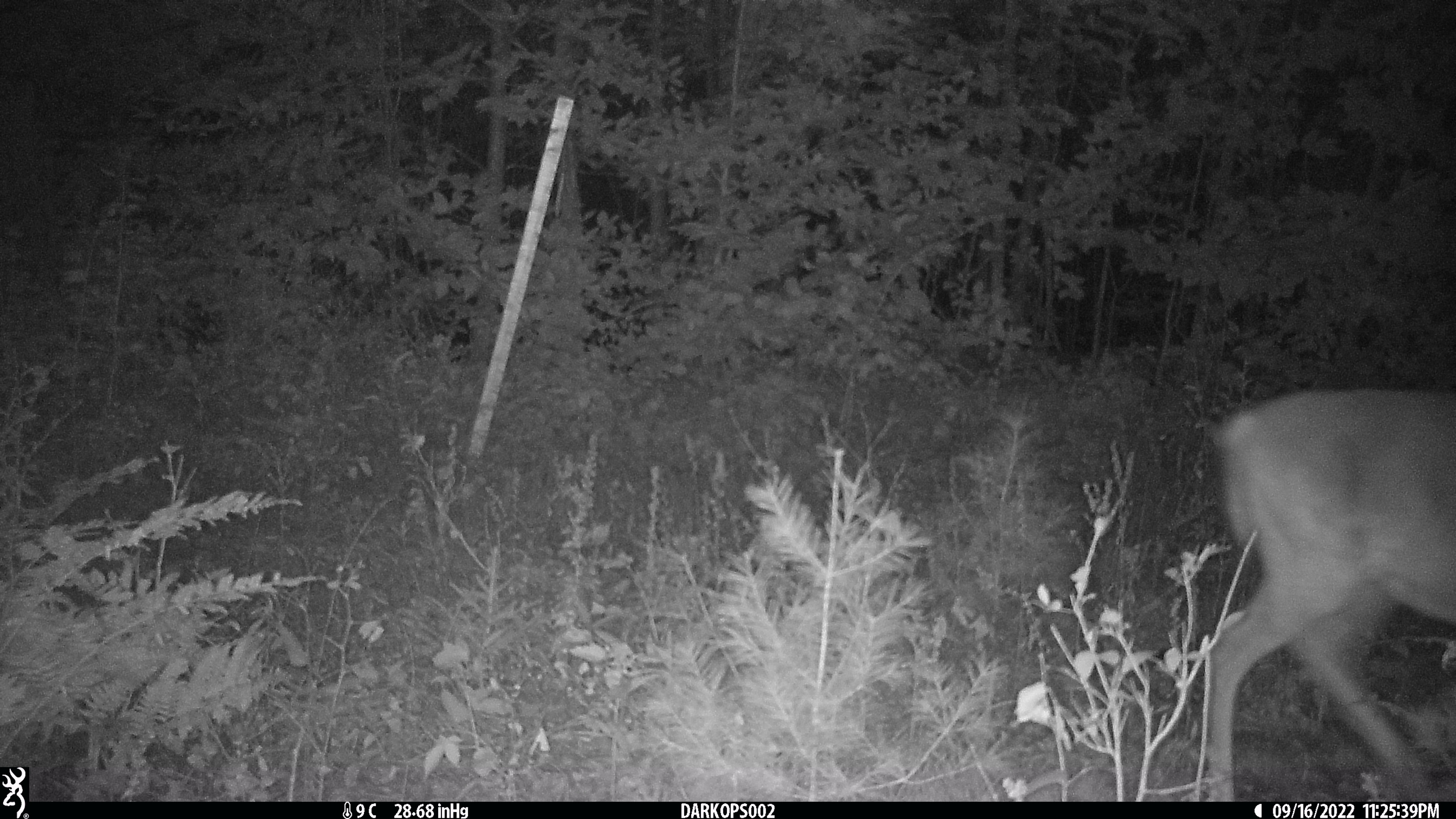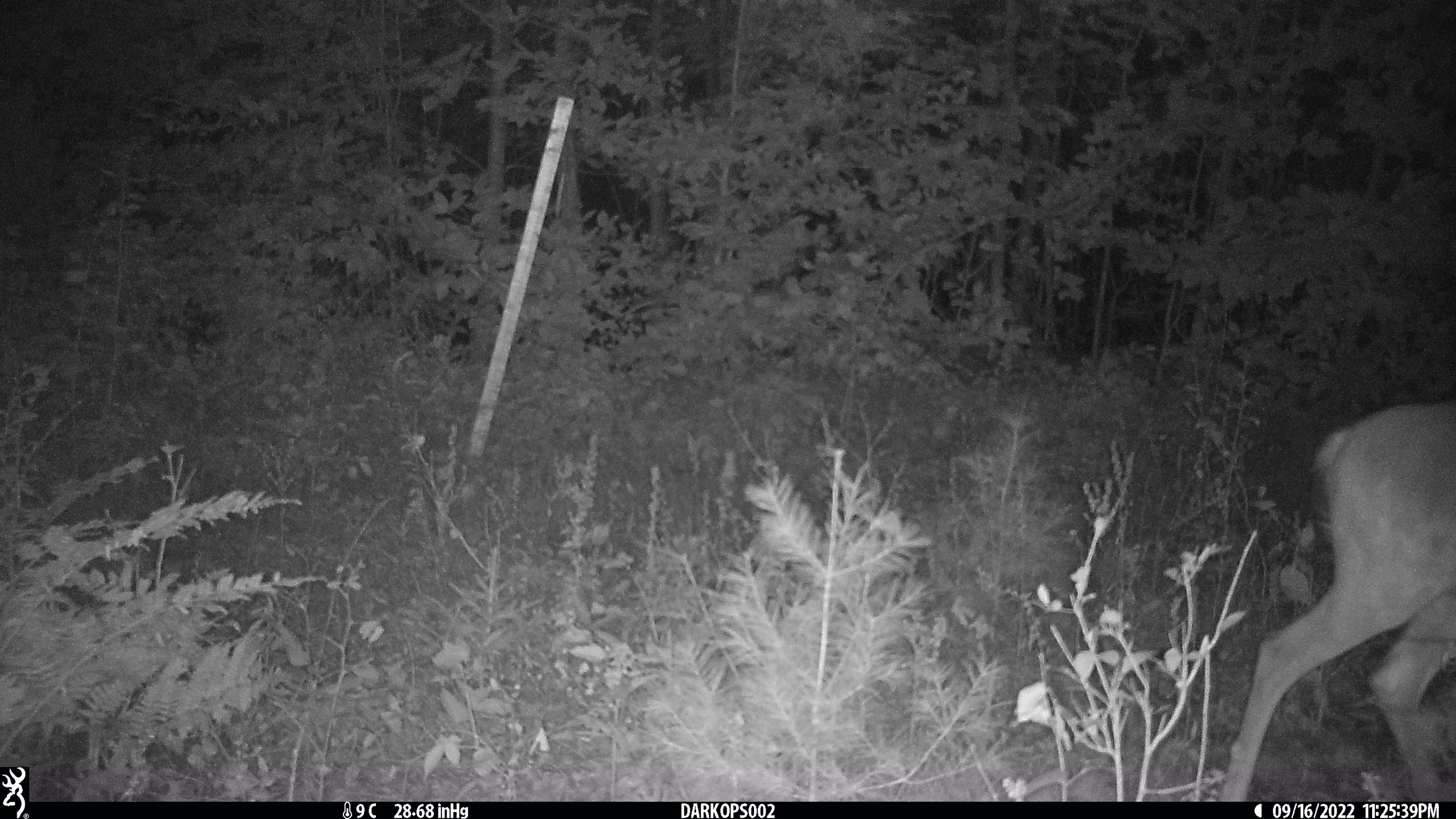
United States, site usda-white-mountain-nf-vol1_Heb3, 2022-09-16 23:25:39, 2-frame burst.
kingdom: Animalia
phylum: Chordata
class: Mammalia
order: Artiodactyla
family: Cervidae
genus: Odocoileus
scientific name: Odocoileus virginianus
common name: white-tailed deer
White-tailed deer (Odocoileus virginianus).